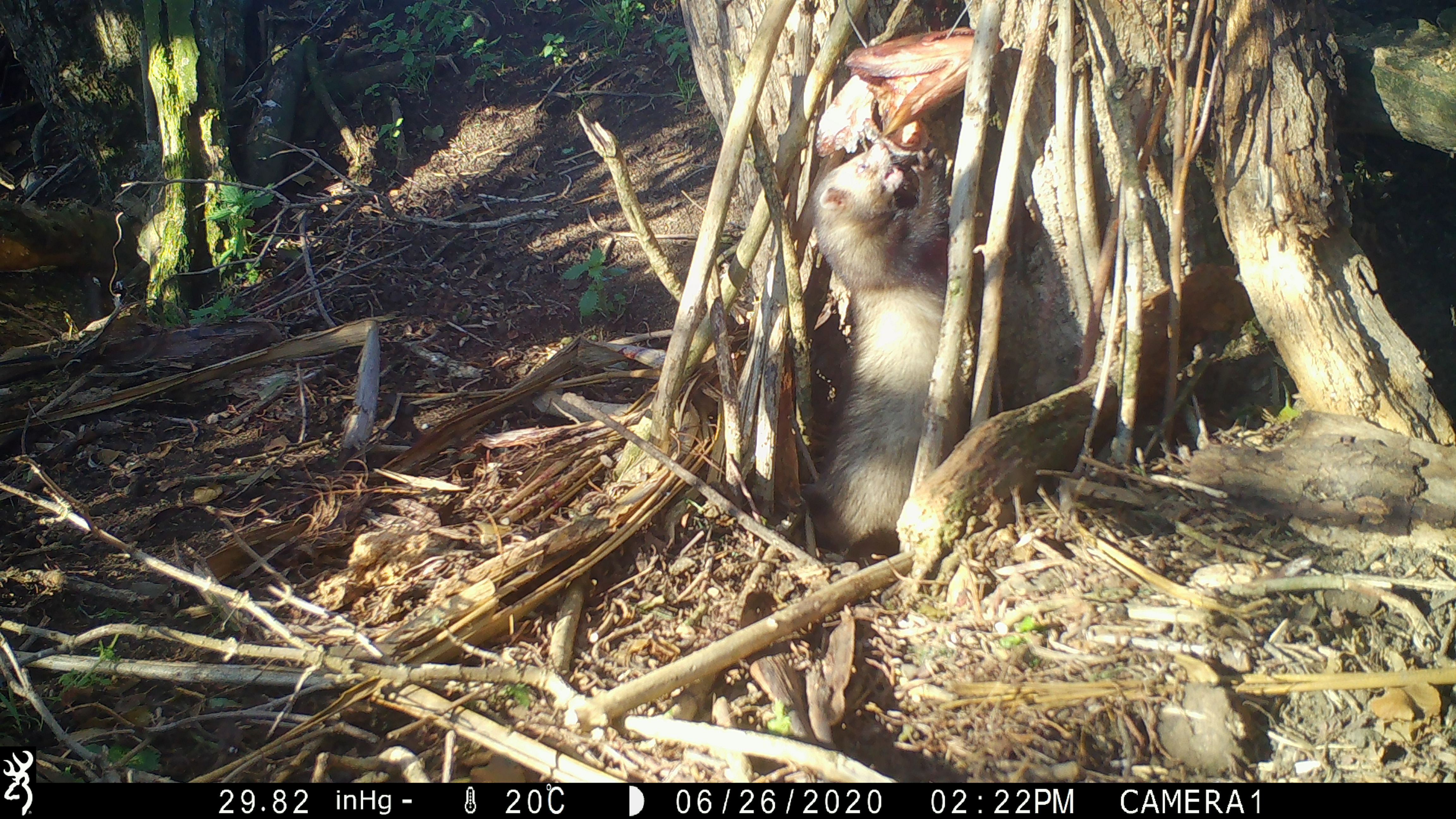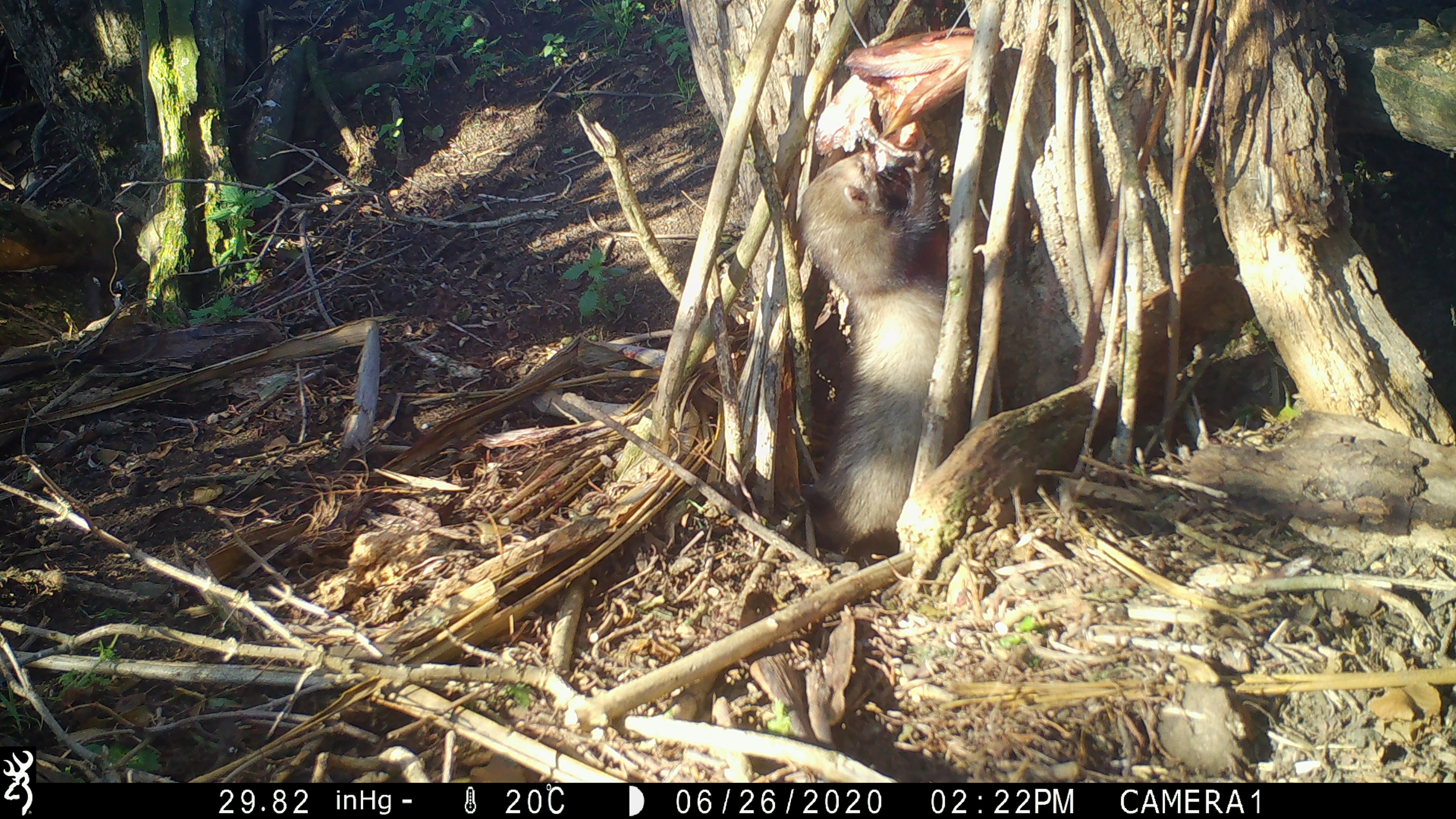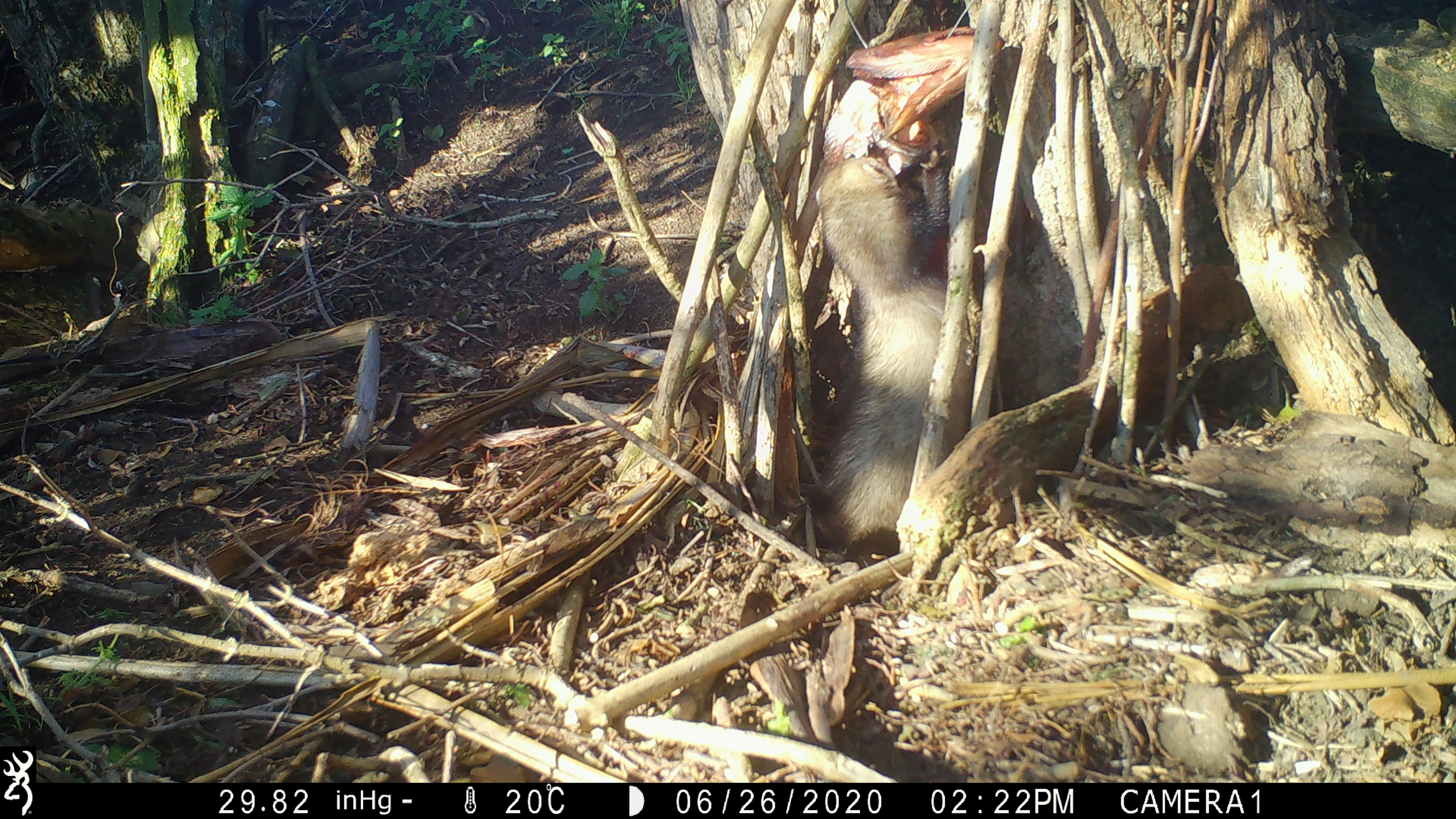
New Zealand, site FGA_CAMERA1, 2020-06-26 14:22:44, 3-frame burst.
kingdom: Animalia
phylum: Chordata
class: Mammalia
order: Carnivora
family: Mustelidae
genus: Mustela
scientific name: Mustela furo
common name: ferret